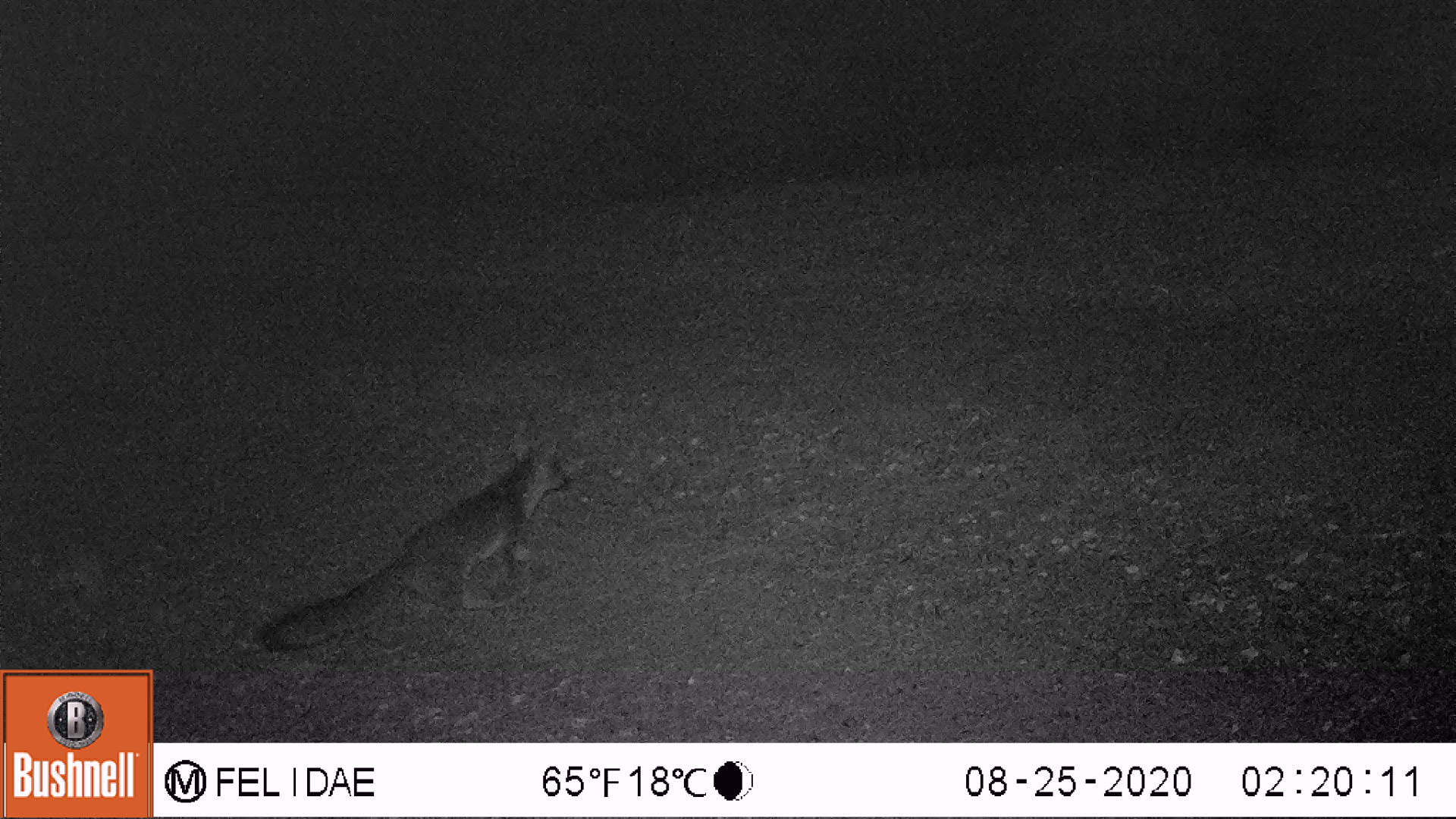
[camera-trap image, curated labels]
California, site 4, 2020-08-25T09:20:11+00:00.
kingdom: Animalia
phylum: Chordata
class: Mammalia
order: Carnivora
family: Canidae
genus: Urocyon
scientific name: Urocyon cinereoargenteus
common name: gray fox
Gray fox (Urocyon cinereoargenteus).